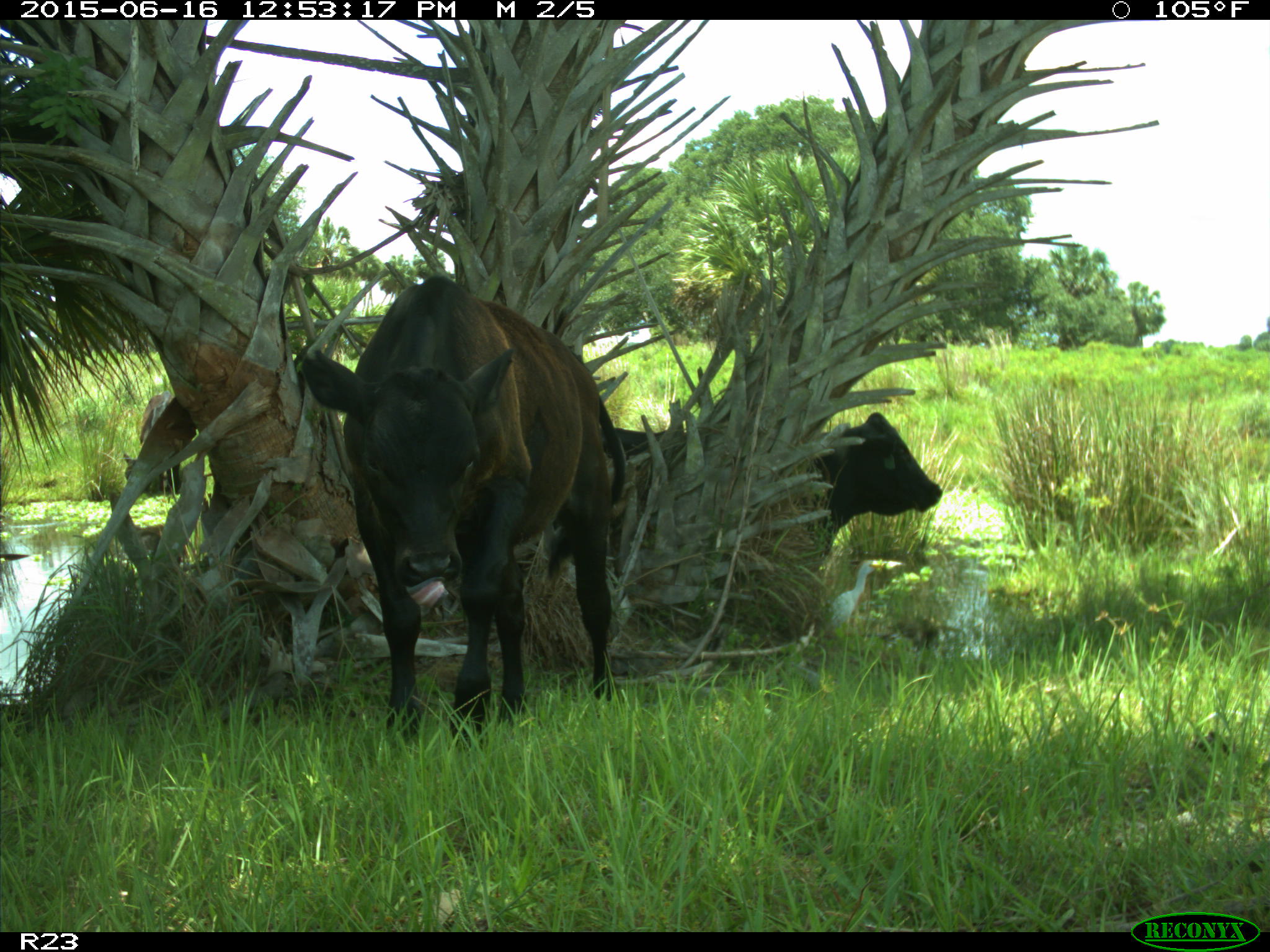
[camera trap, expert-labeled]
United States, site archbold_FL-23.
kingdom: Animalia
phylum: Chordata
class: Mammalia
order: Artiodactyla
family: Bovidae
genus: Bos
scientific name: Bos taurus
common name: domestic cow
Bos taurus (domestic cow).